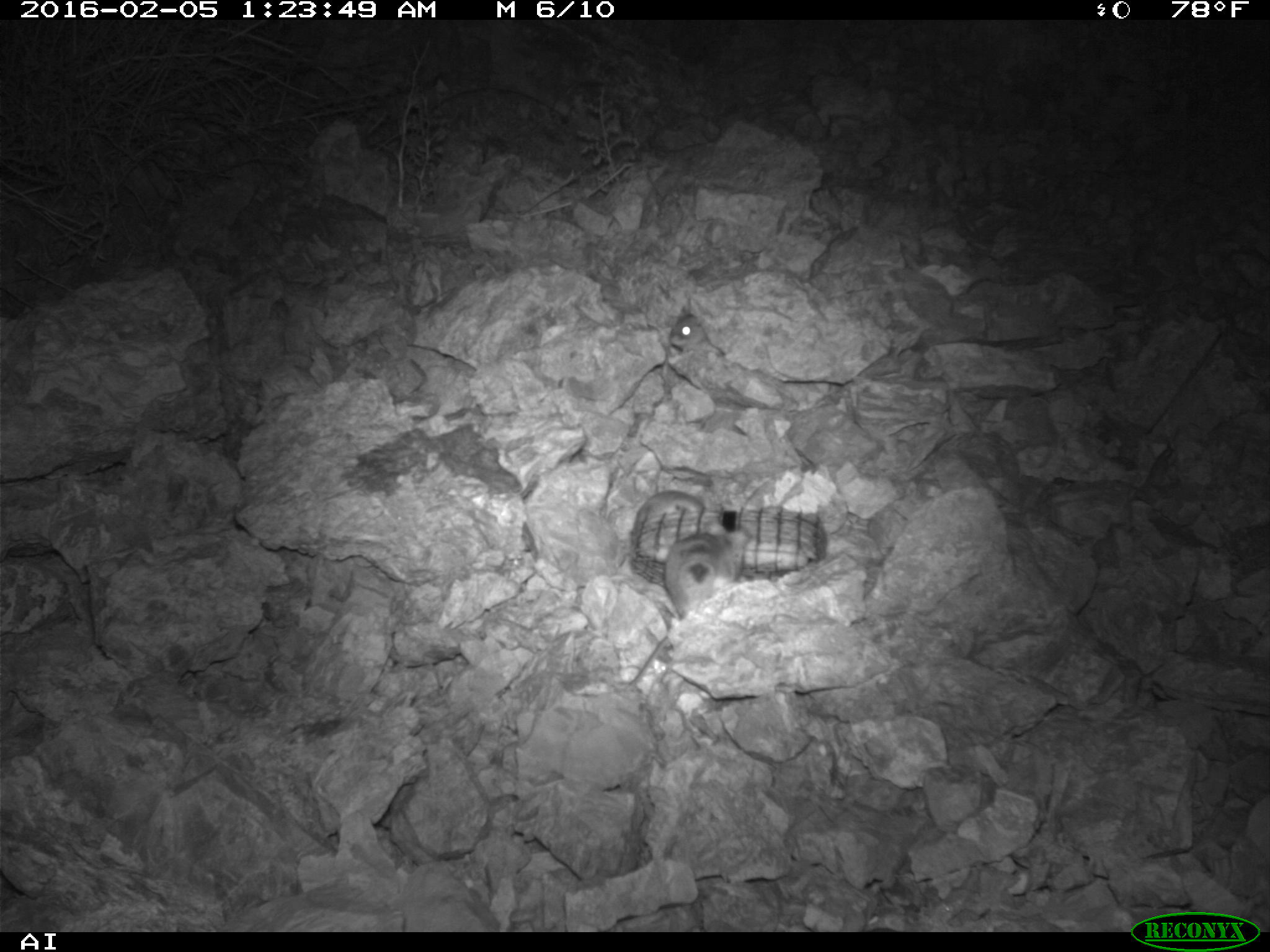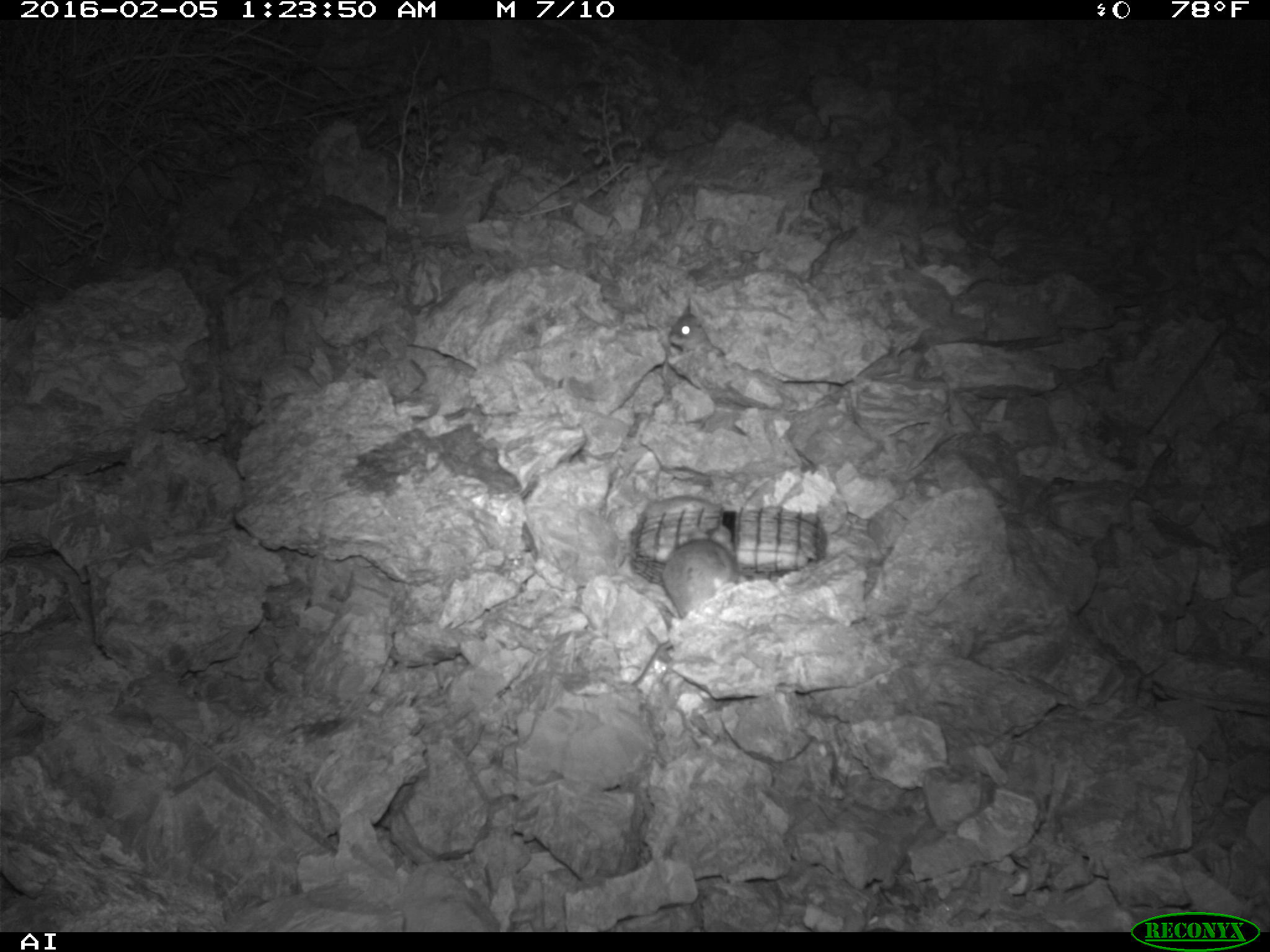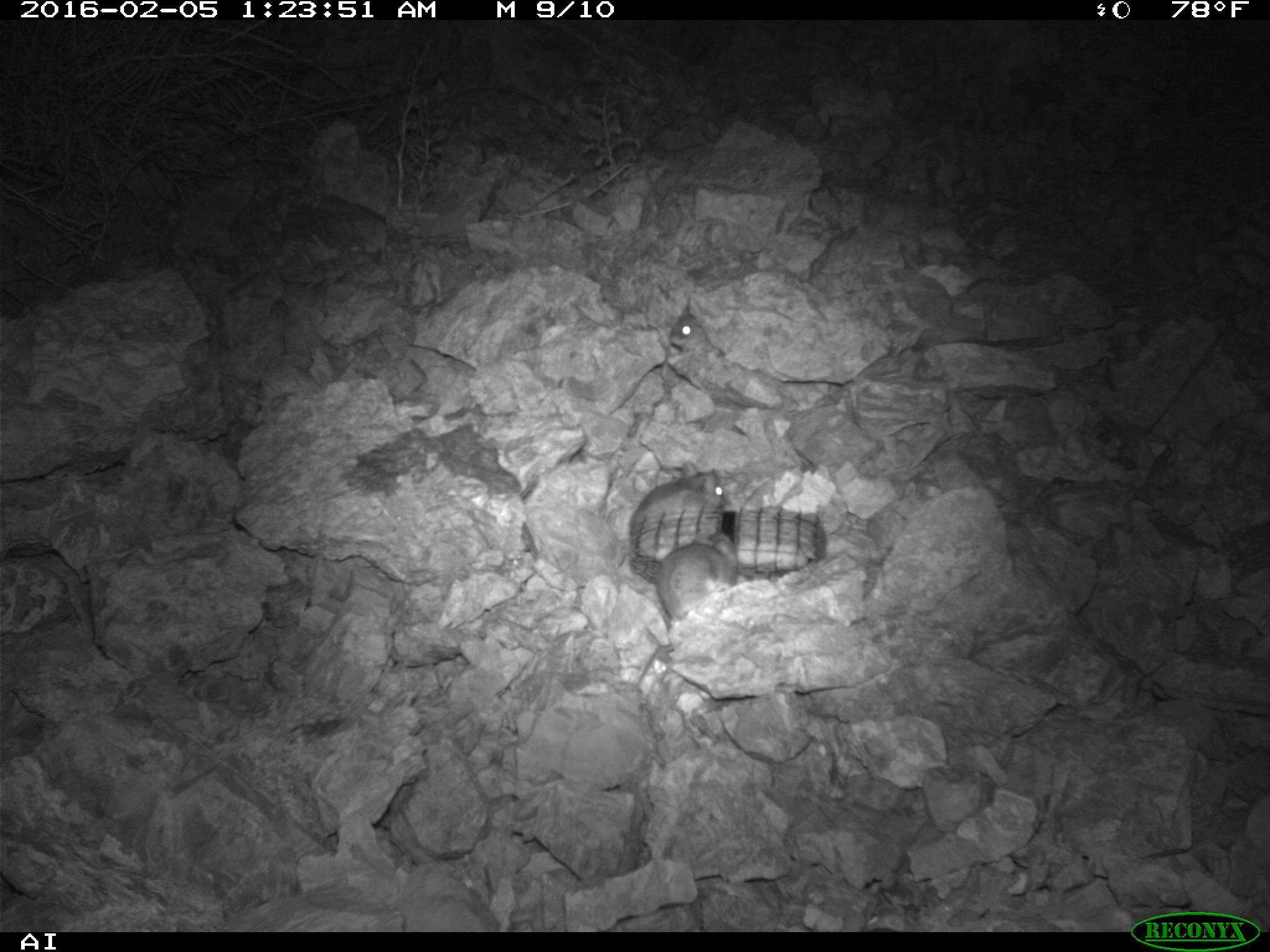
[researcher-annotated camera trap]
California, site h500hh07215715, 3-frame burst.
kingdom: Animalia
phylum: Chordata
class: Mammalia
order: Rodentia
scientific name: Rodentia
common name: rodent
Rodent (Rodentia).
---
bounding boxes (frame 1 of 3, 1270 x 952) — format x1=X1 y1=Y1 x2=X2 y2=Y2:
rodent: x1=626 y1=529 x2=749 y2=684; x1=619 y1=490 x2=704 y2=549; x1=669 y1=314 x2=726 y2=353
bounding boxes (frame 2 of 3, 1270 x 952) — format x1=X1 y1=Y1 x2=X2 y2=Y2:
rodent: x1=631 y1=525 x2=738 y2=687; x1=668 y1=304 x2=708 y2=351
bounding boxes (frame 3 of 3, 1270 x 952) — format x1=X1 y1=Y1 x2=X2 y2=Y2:
rodent: x1=655 y1=532 x2=739 y2=619; x1=629 y1=462 x2=725 y2=528; x1=670 y1=313 x2=724 y2=356